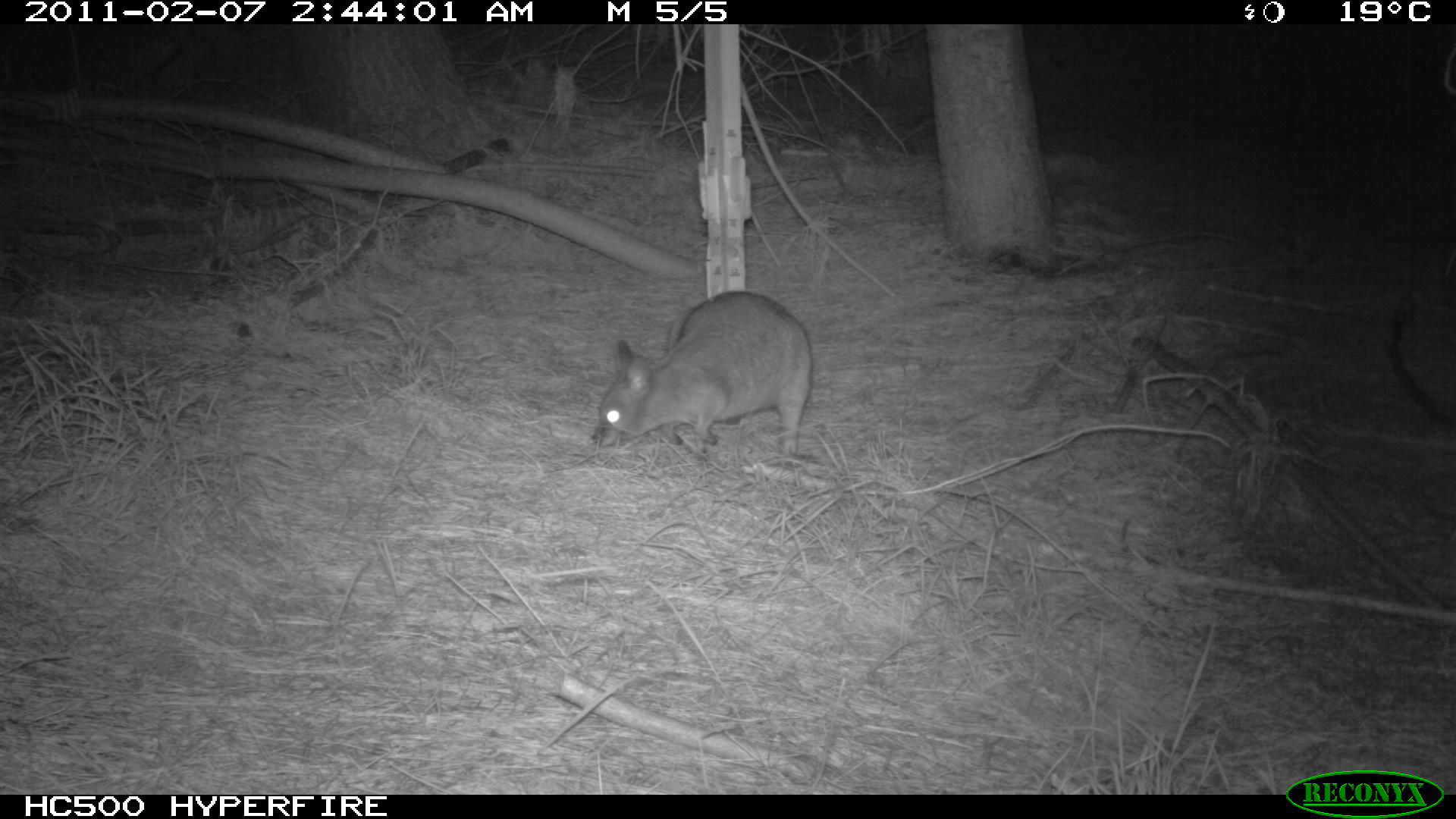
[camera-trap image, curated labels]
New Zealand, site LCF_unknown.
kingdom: Animalia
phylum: Chordata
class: Mammalia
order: Diprotodontia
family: Macropodidae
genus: Notamacropus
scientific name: Notamacropus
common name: wallaby